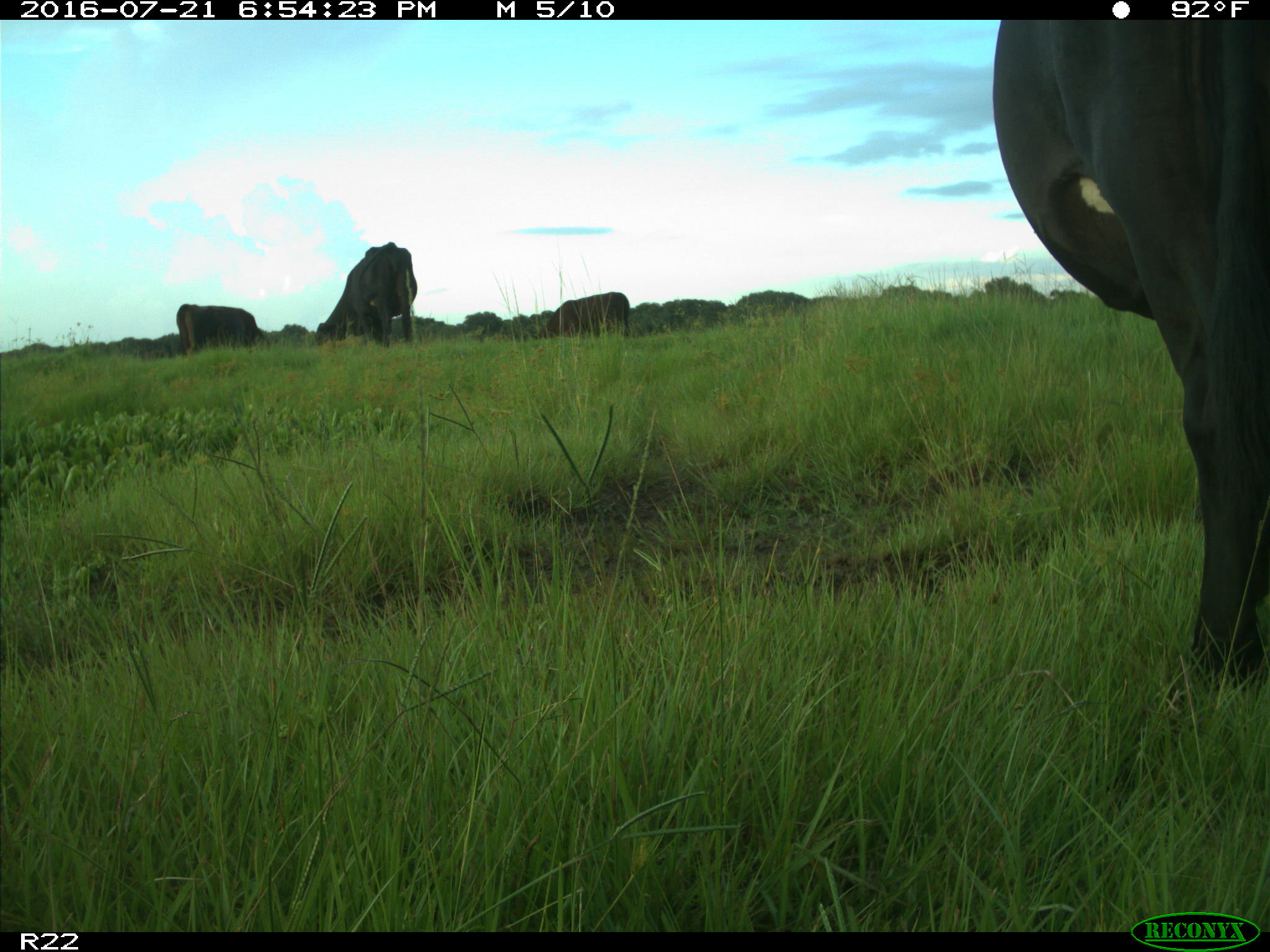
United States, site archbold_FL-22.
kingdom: Animalia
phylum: Chordata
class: Mammalia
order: Artiodactyla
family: Bovidae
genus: Bos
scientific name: Bos taurus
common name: domestic cow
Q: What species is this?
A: Bos taurus (domestic cow).